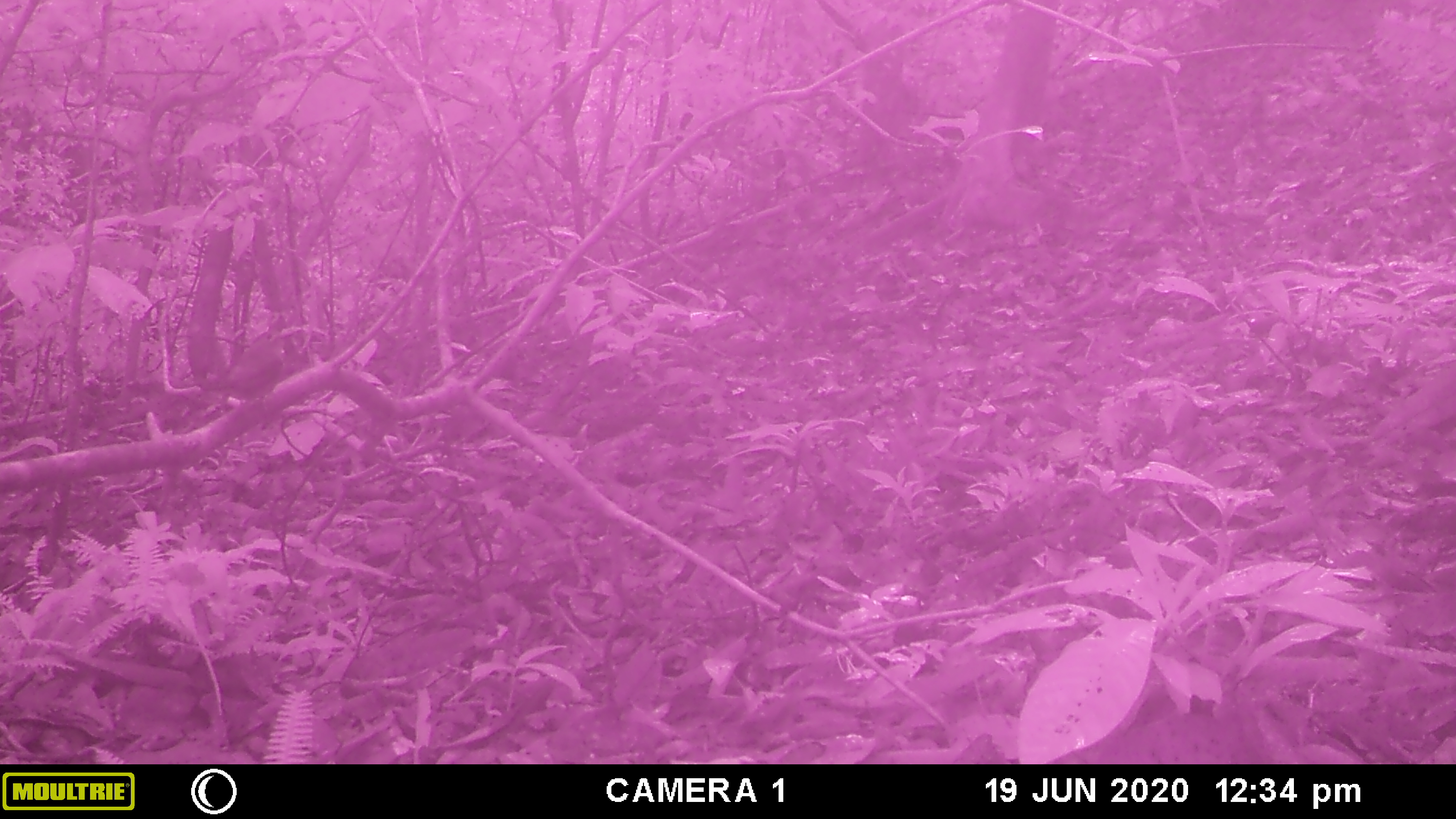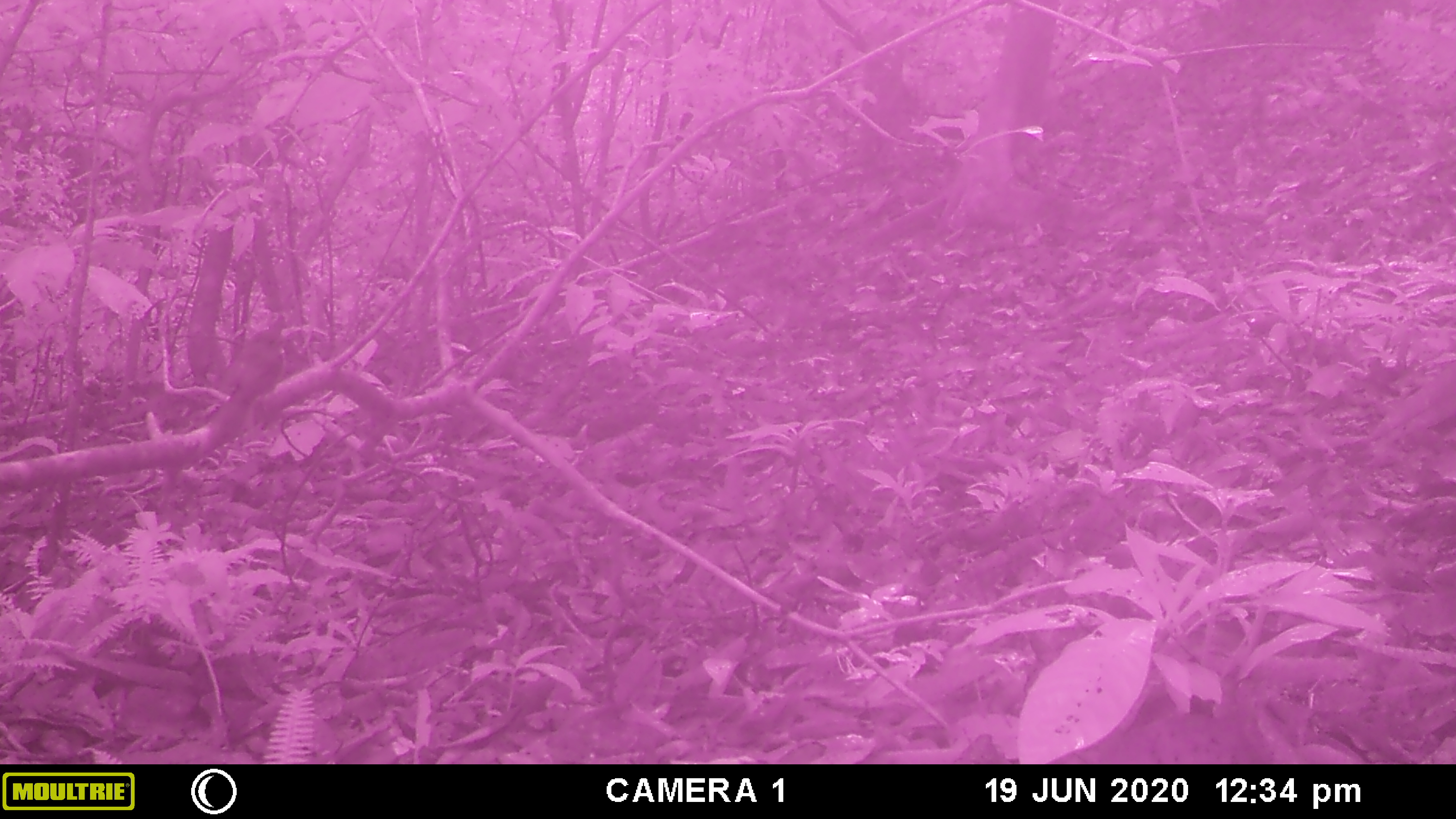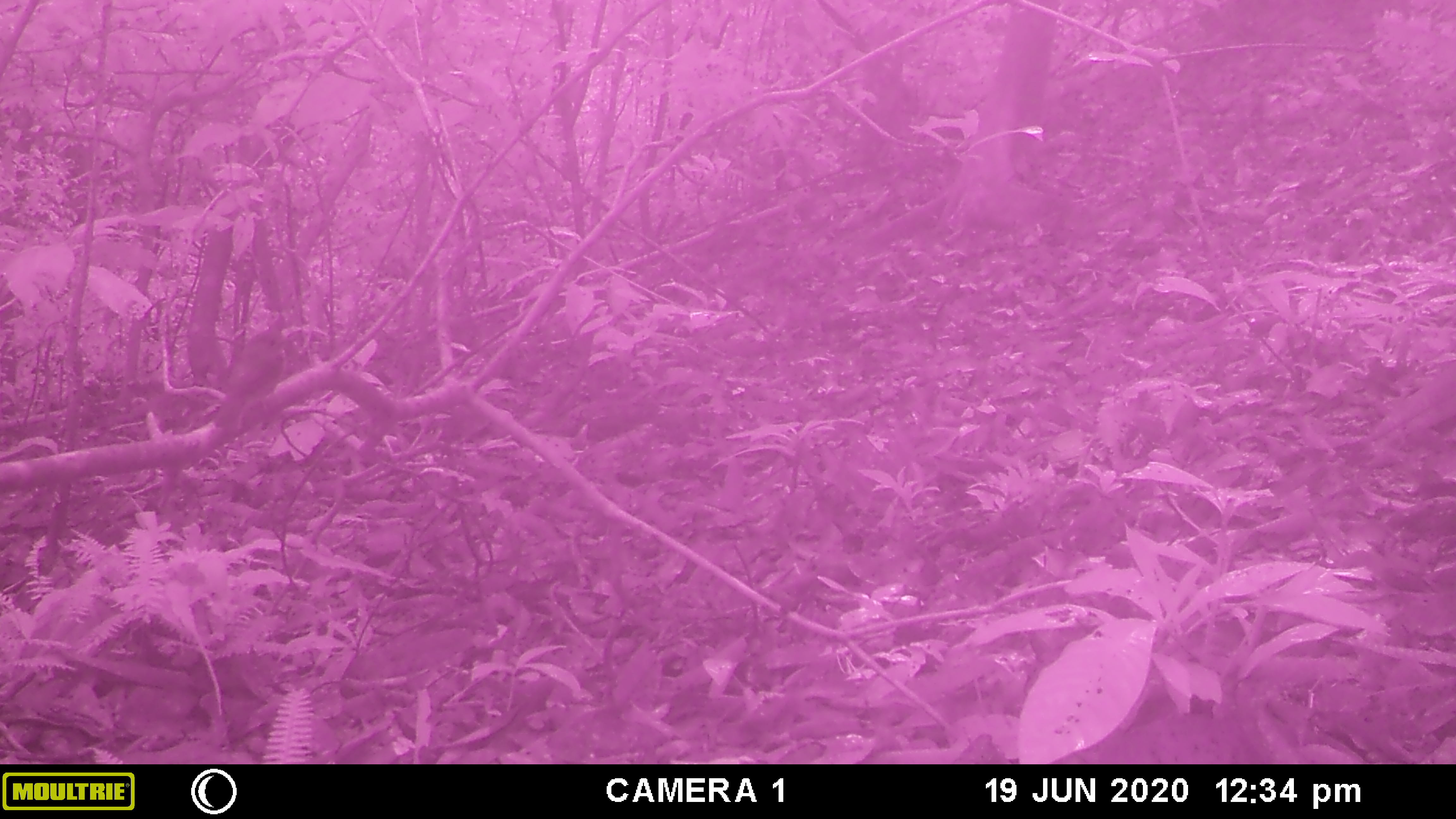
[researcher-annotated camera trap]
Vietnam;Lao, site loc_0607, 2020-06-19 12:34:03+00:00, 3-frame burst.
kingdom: Animalia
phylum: Chordata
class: Aves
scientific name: Aves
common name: bird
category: unidentified bird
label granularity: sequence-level